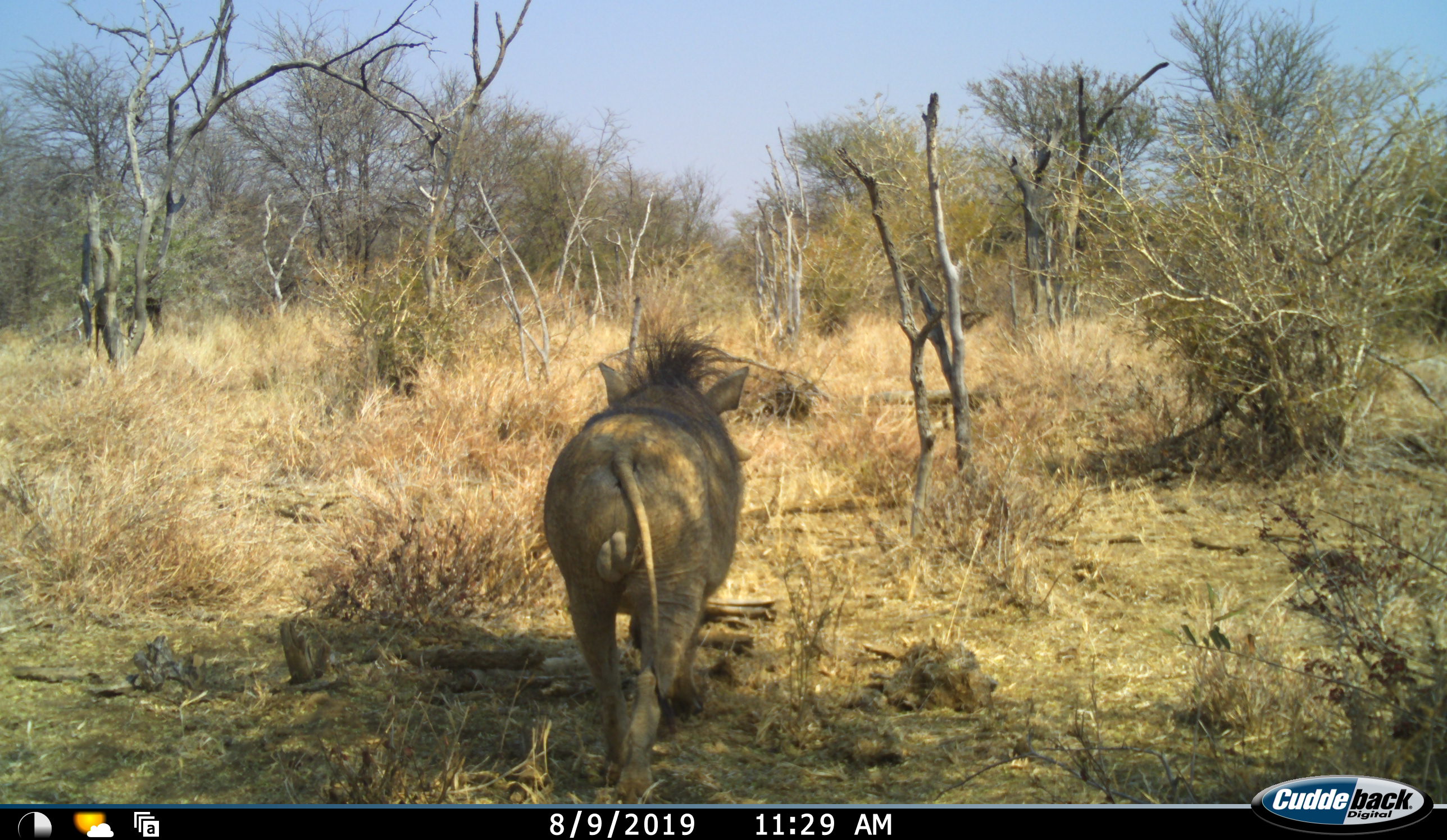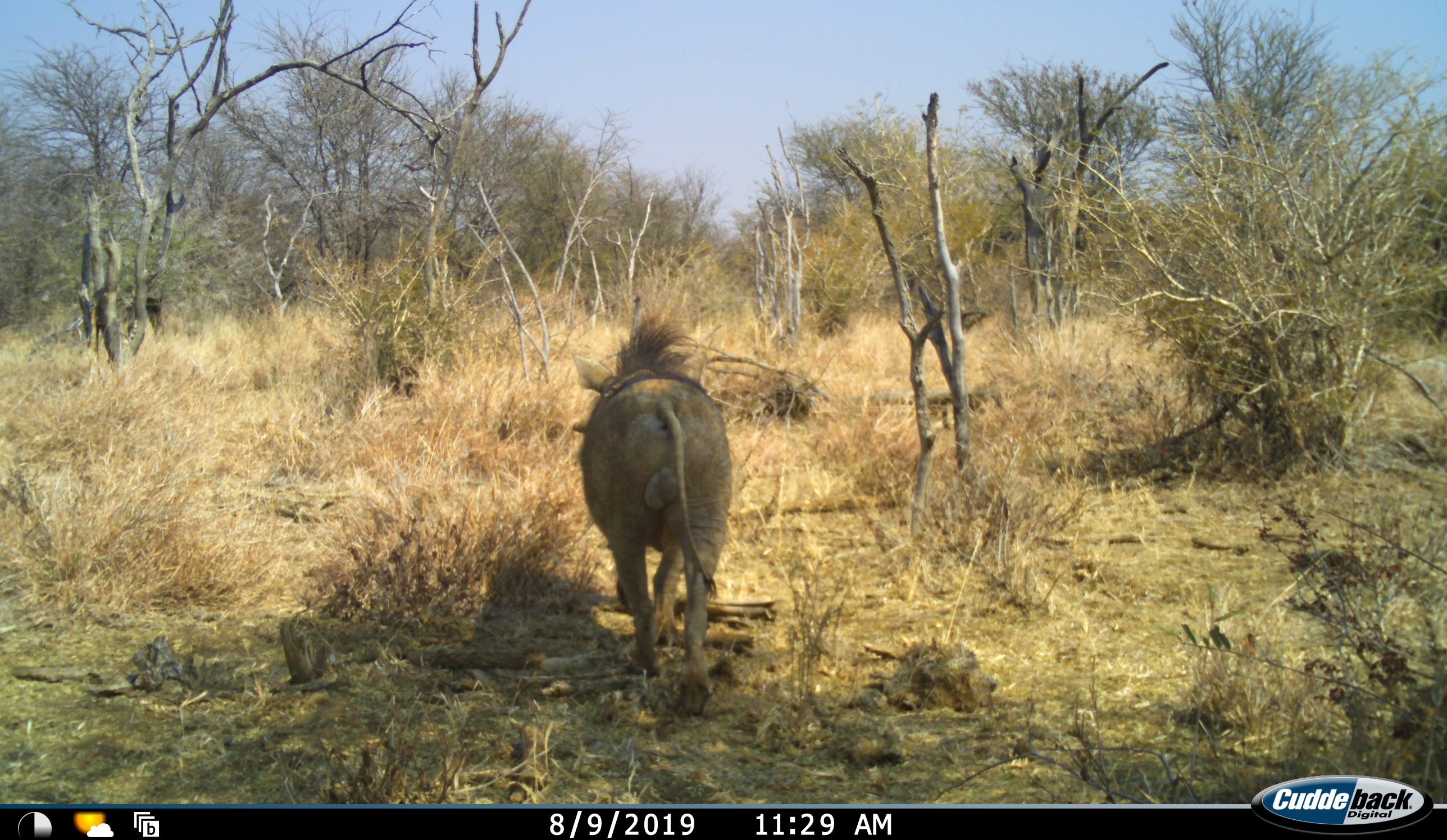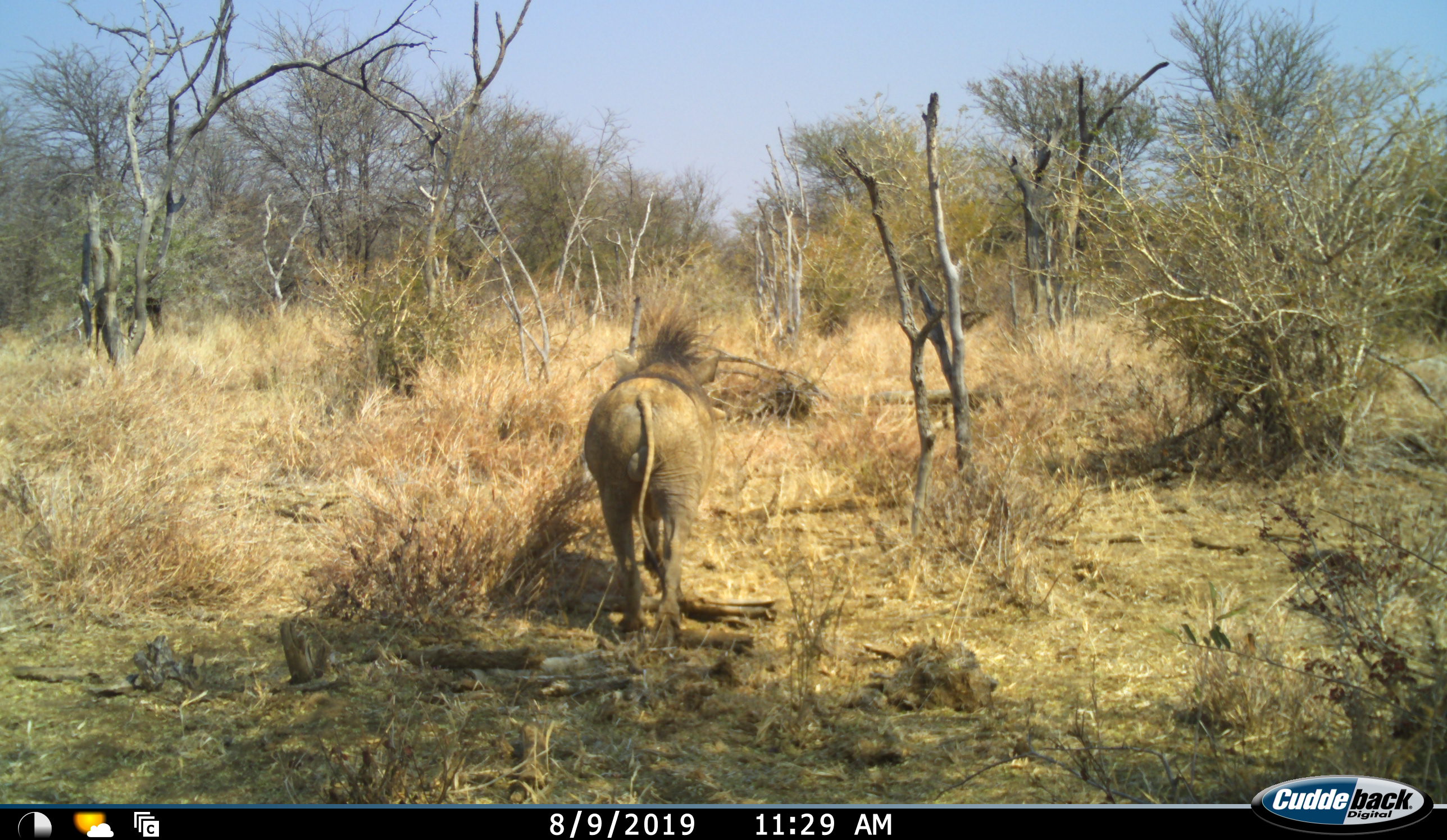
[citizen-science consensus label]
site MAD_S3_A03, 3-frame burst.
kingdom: Animalia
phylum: Chordata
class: Mammalia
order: Artiodactyla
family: Suidae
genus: Phacochoerus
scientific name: Phacochoerus africanus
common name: warthog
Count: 1.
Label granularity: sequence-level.